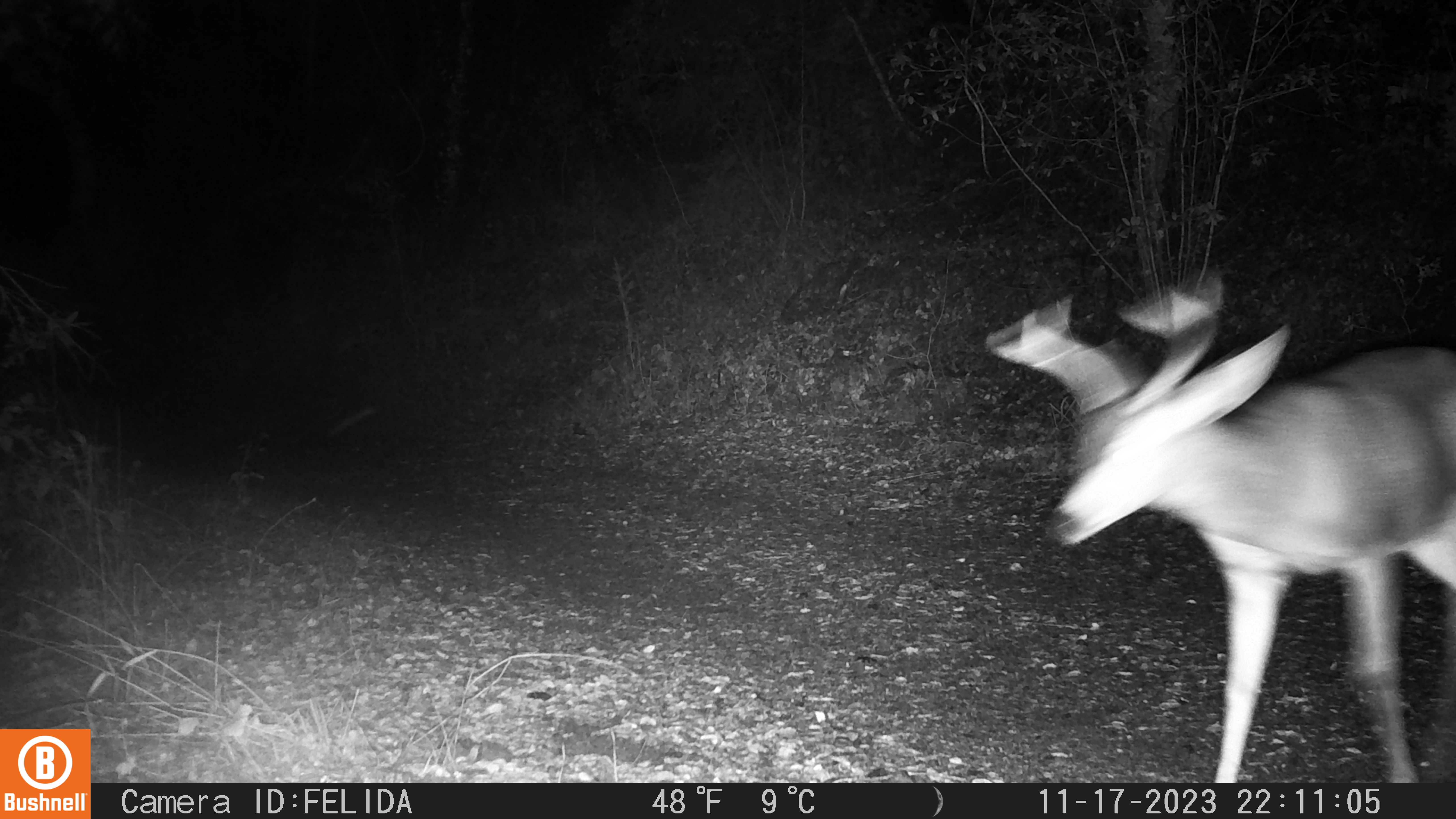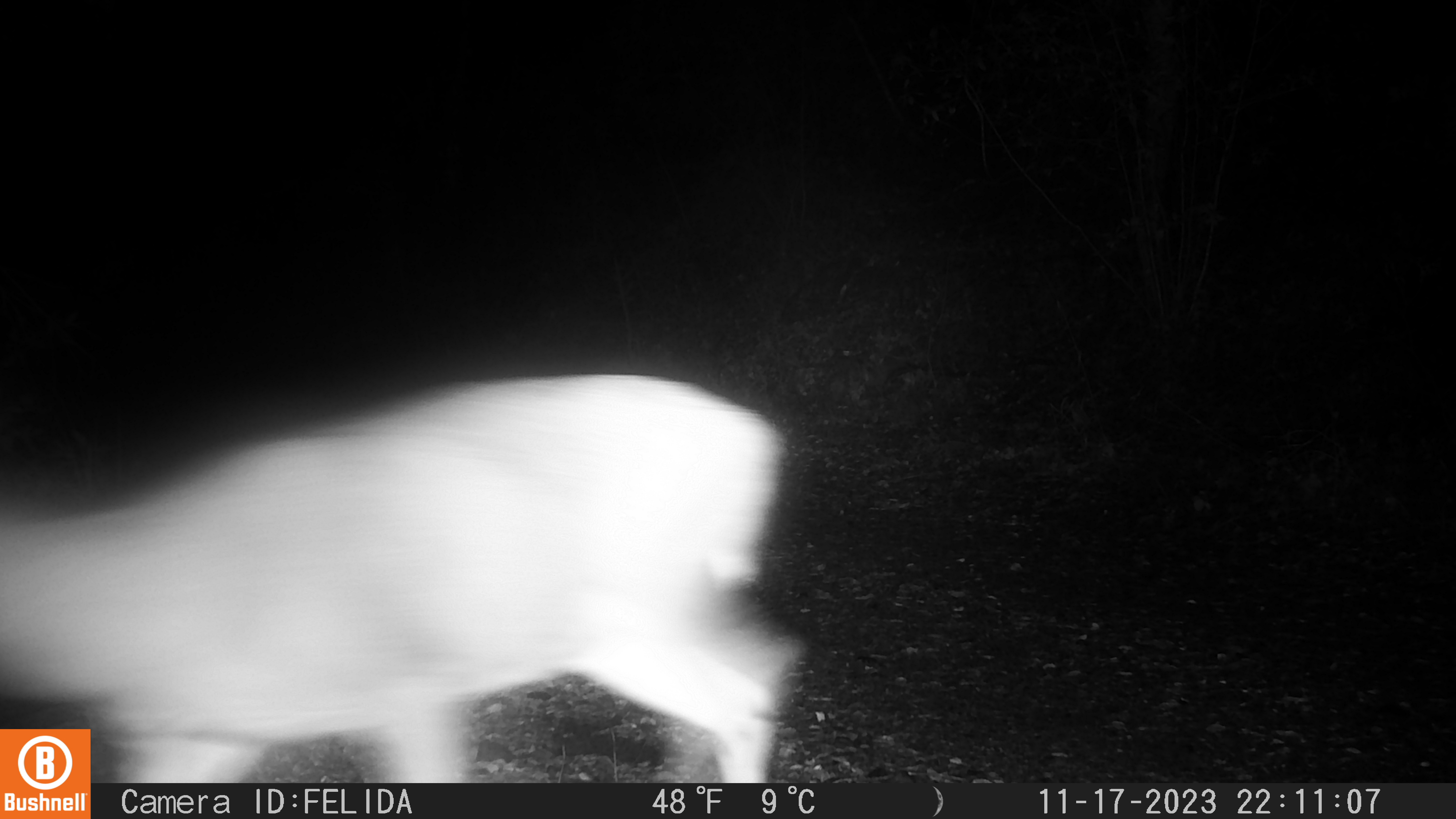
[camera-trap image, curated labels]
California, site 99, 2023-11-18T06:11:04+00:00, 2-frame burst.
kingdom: Animalia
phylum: Chordata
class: Mammalia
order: Artiodactyla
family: Cervidae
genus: Odocoileus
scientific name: Odocoileus hemionus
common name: mule deer